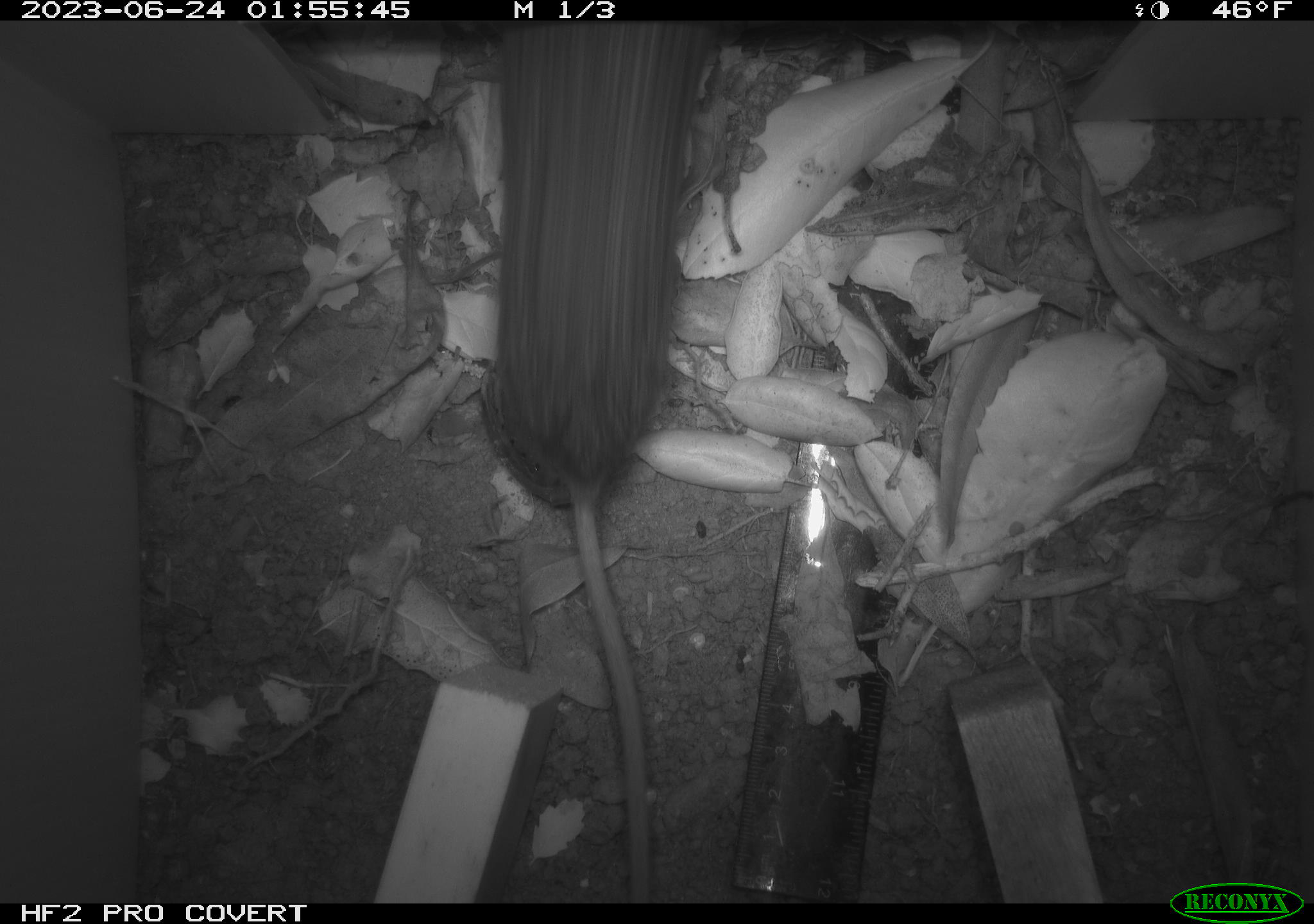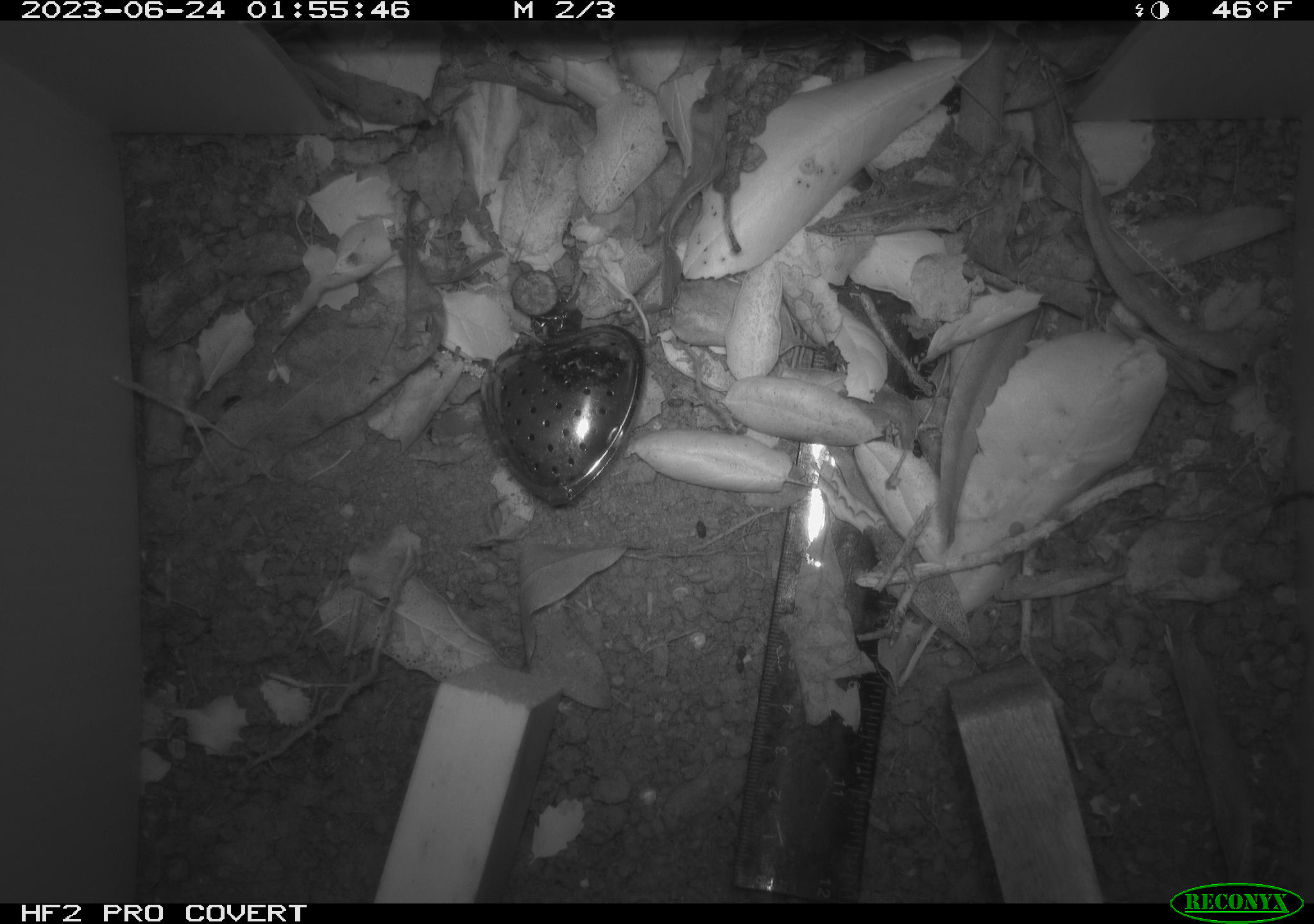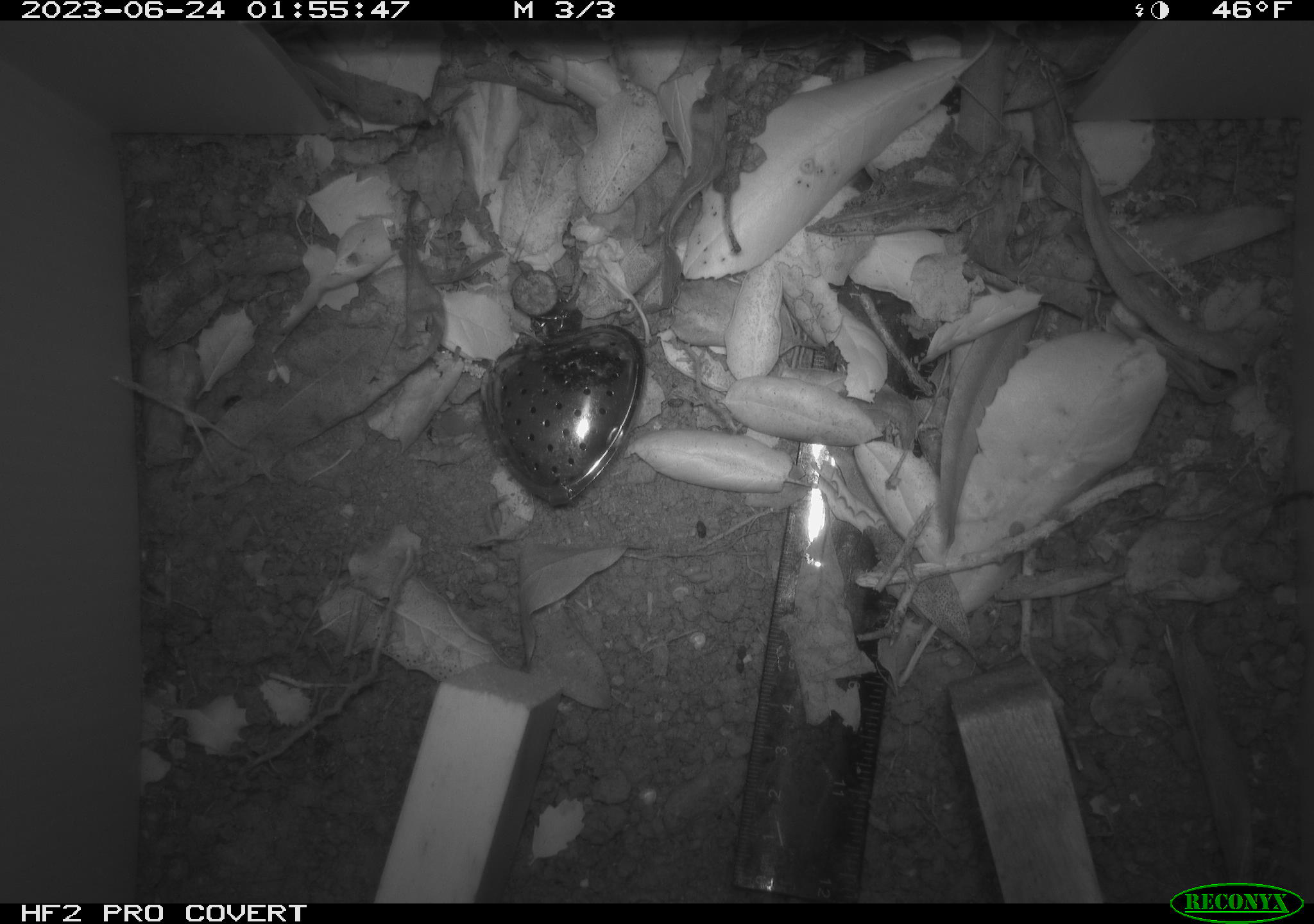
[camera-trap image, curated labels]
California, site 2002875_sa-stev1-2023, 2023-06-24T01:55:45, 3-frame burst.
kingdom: Animalia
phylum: Chordata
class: Mammalia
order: Rodentia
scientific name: Rodentia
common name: mouse species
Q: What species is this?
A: Mouse species (Rodentia).